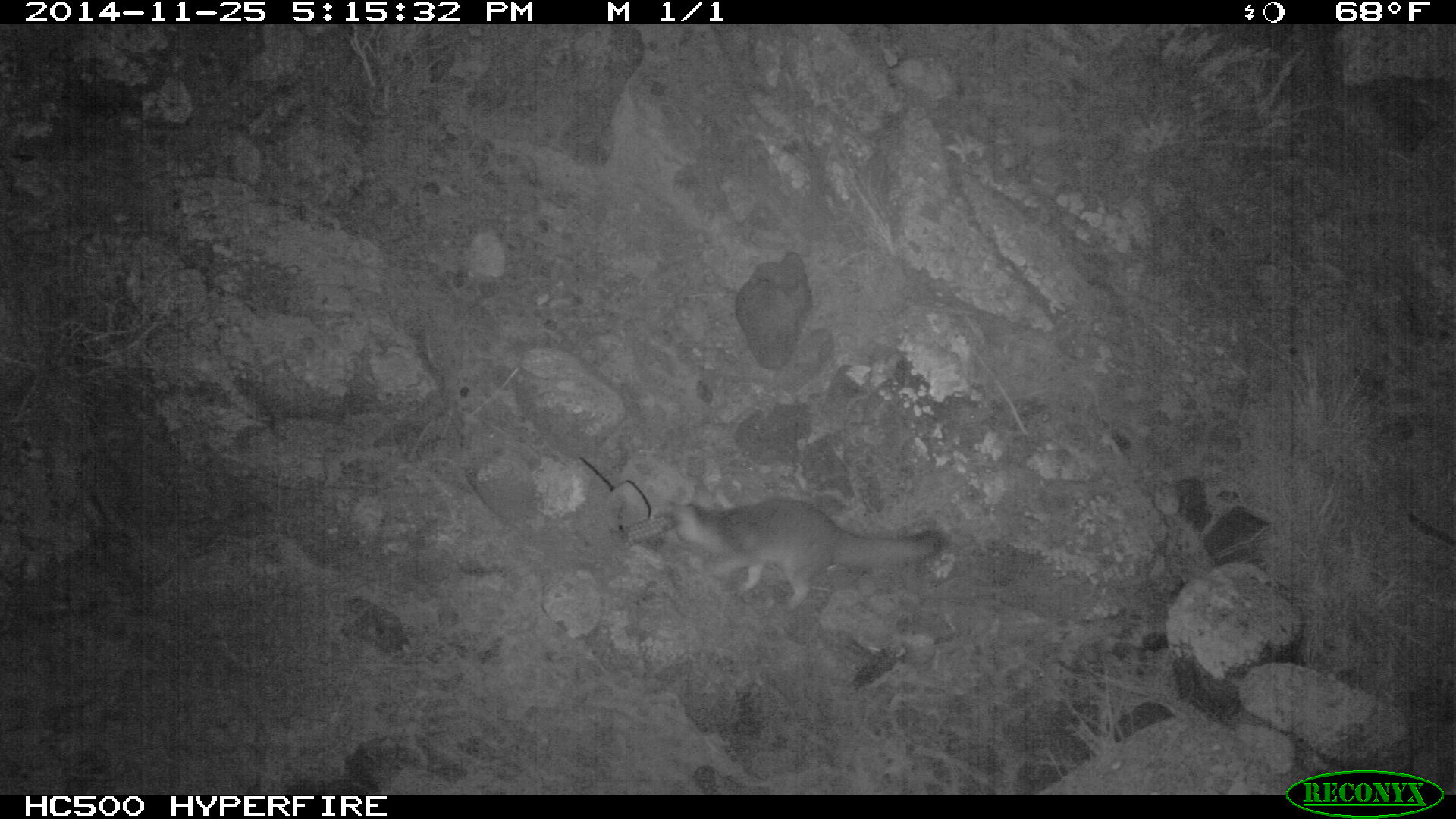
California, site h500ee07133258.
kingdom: Animalia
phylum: Chordata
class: Mammalia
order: Carnivora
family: Canidae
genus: Urocyon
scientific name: Urocyon littoralis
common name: island fox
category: fox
Fox (island fox) (Urocyon littoralis).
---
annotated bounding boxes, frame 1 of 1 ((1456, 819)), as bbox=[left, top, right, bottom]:
fox: bbox=[673, 499, 942, 610]